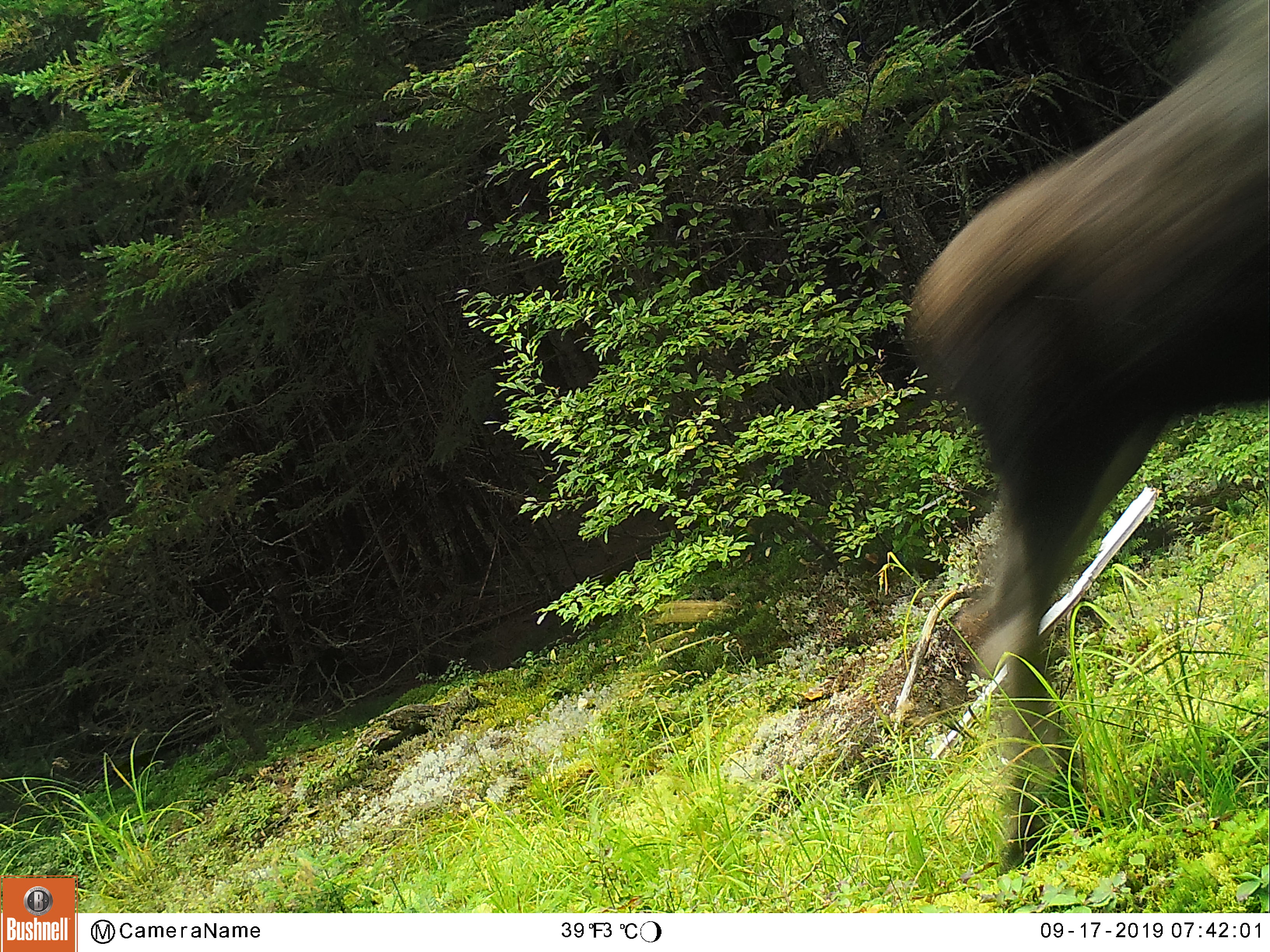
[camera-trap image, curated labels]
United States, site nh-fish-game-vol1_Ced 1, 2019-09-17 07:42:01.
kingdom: Animalia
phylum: Chordata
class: Mammalia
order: Artiodactyla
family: Cervidae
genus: Alces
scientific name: Alces alces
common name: moose